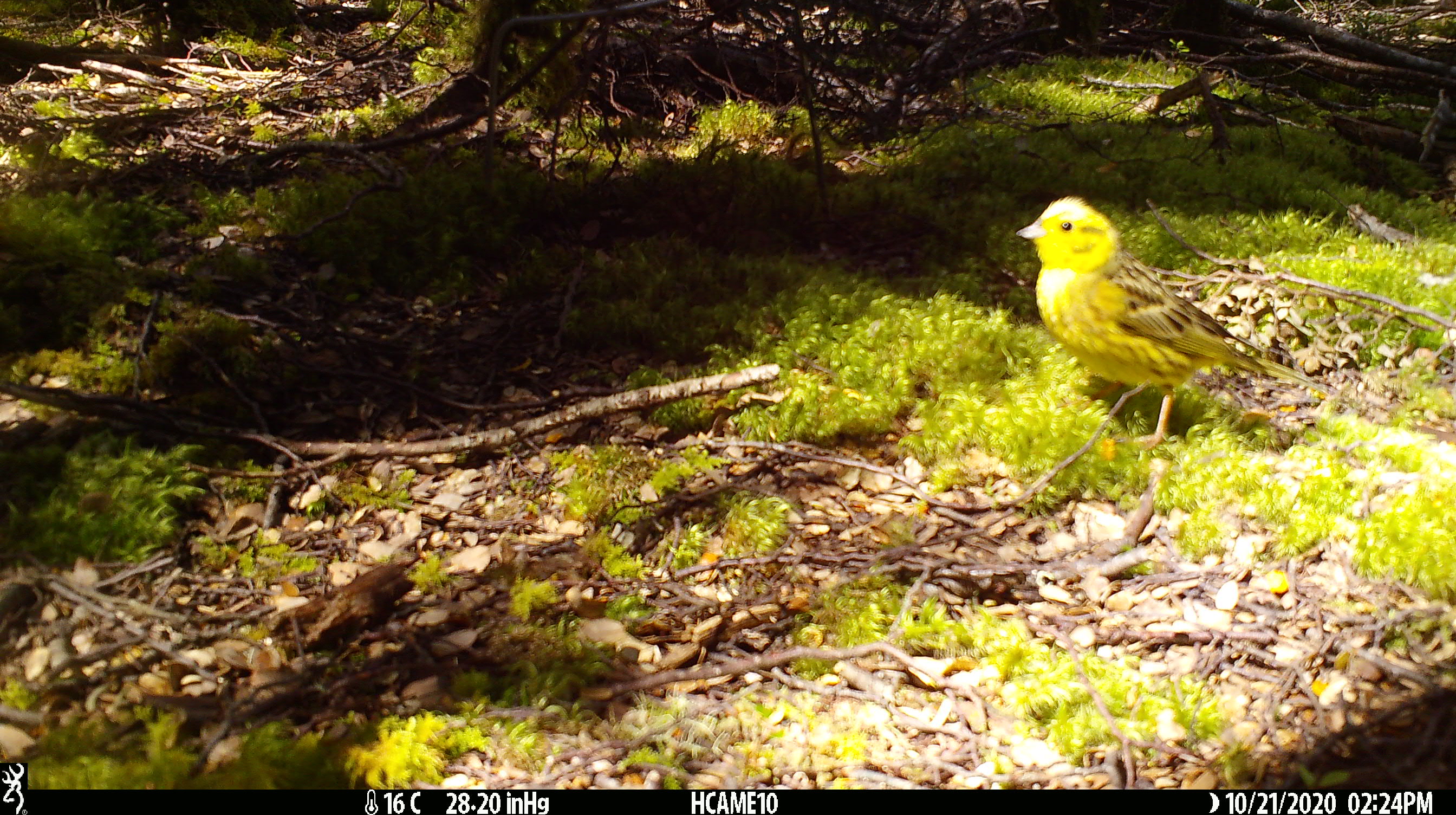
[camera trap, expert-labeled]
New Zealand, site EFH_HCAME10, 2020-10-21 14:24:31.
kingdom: Animalia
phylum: Chordata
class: Aves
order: Passeriformes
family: Emberizidae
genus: Emberiza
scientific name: Emberiza citrinella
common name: yellowhammer